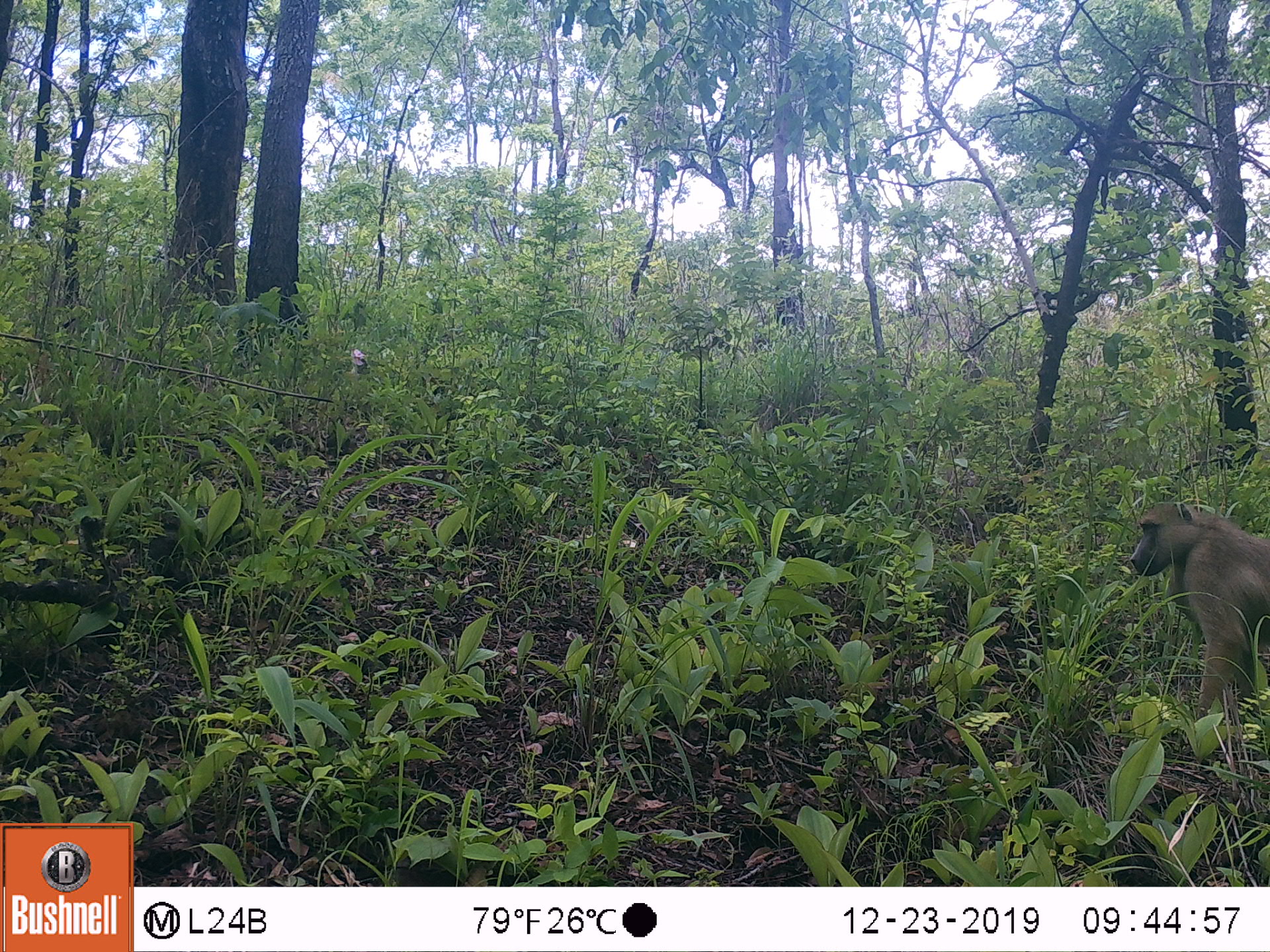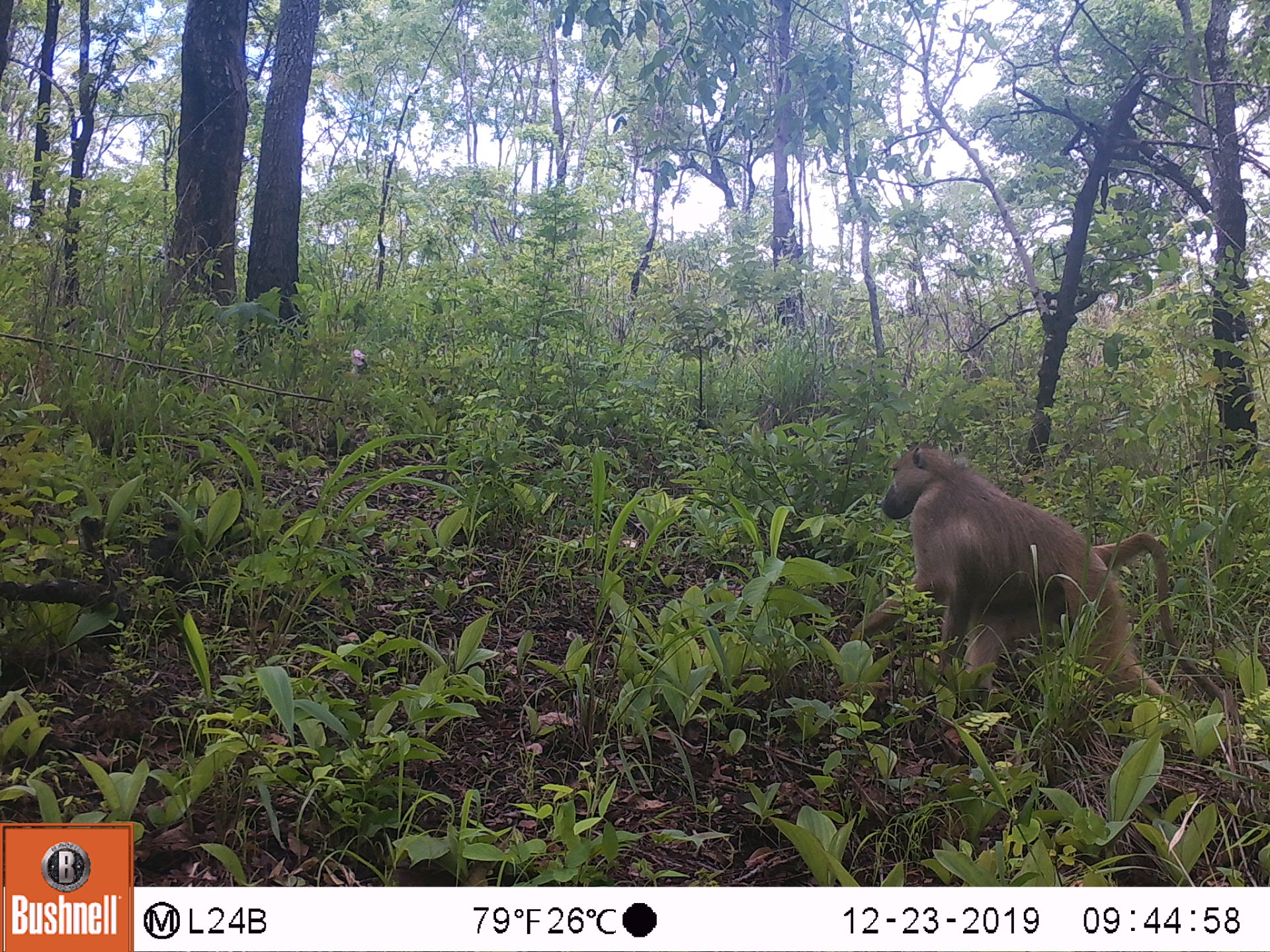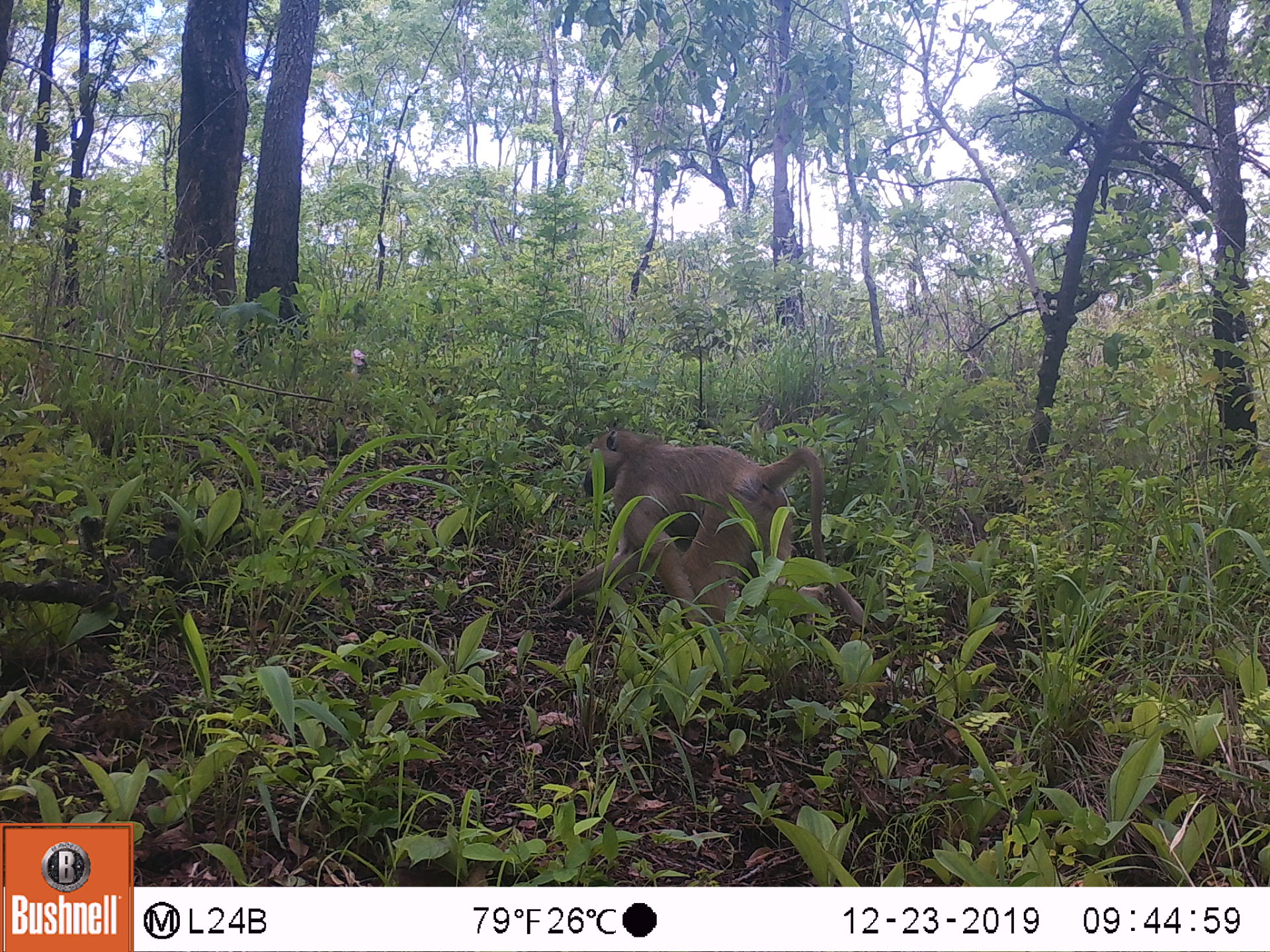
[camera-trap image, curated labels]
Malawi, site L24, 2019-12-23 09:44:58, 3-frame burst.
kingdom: Animalia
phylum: Chordata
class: Mammalia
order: Primates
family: Cercopithecidae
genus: Papio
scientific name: Papio cynocephalus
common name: yellow baboon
Yellow baboon (Papio cynocephalus), count 1.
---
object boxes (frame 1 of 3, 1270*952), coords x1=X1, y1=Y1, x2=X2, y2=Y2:
yellow baboon: x1=1121, y1=496, x2=1268, y2=755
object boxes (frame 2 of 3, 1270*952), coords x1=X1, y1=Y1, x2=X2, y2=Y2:
yellow baboon: x1=870, y1=441, x2=1224, y2=720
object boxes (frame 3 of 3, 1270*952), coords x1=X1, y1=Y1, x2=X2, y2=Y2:
yellow baboon: x1=561, y1=424, x2=863, y2=639